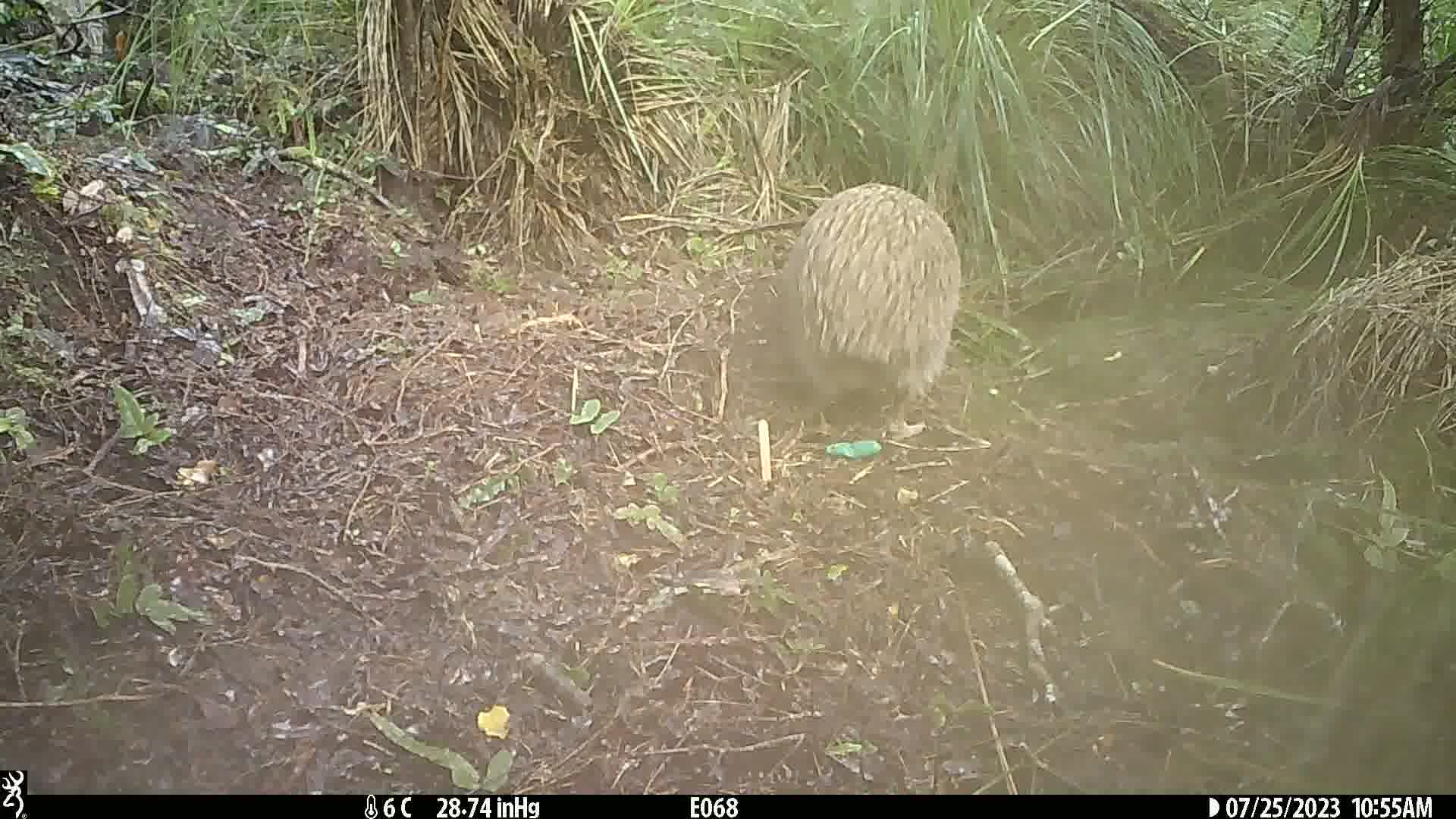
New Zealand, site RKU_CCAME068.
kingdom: Animalia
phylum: Chordata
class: Aves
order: Apterygiformes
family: Apterygidae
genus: Apteryx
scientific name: Apteryx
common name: kiwi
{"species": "kiwi (Apteryx)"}